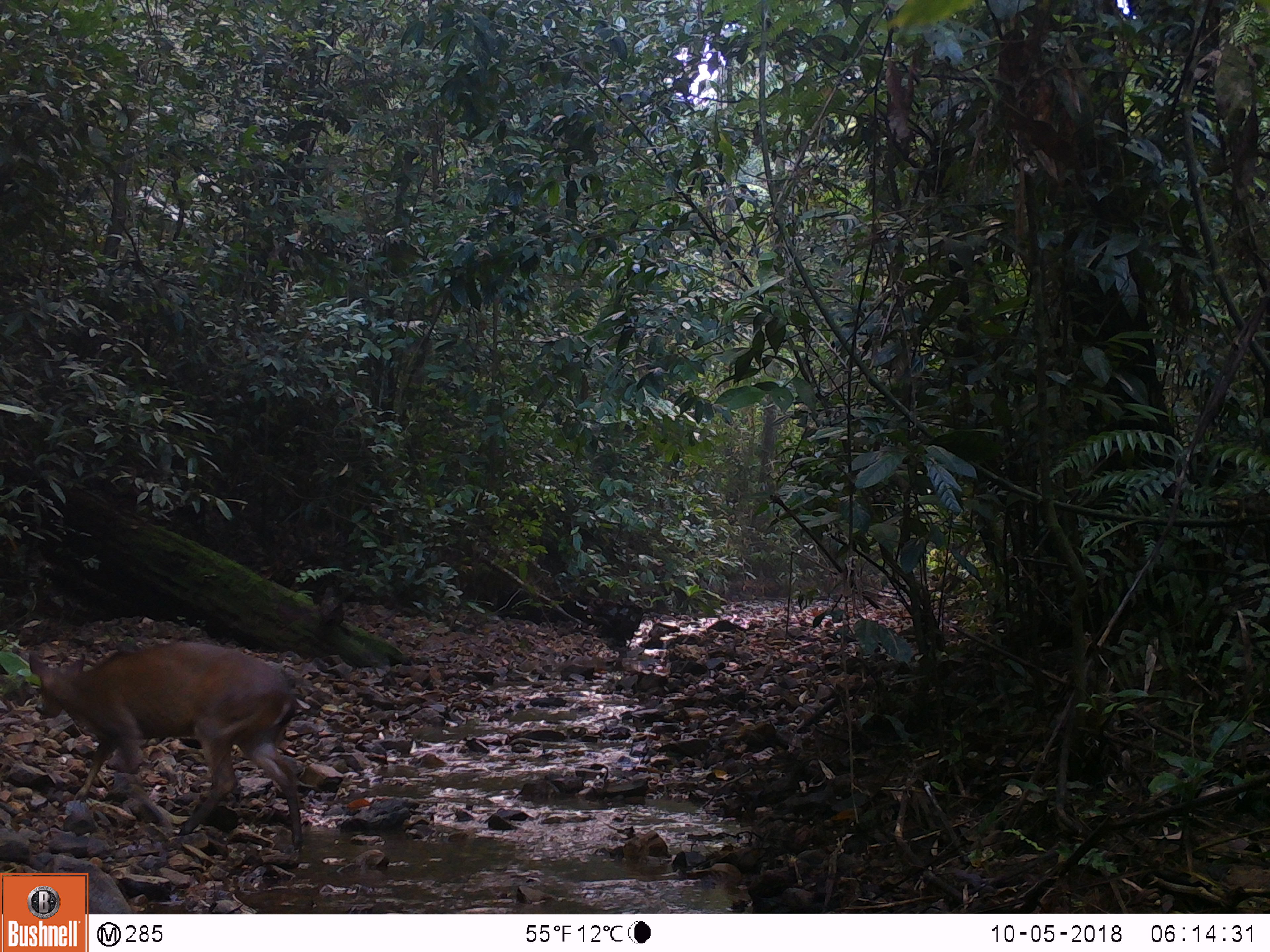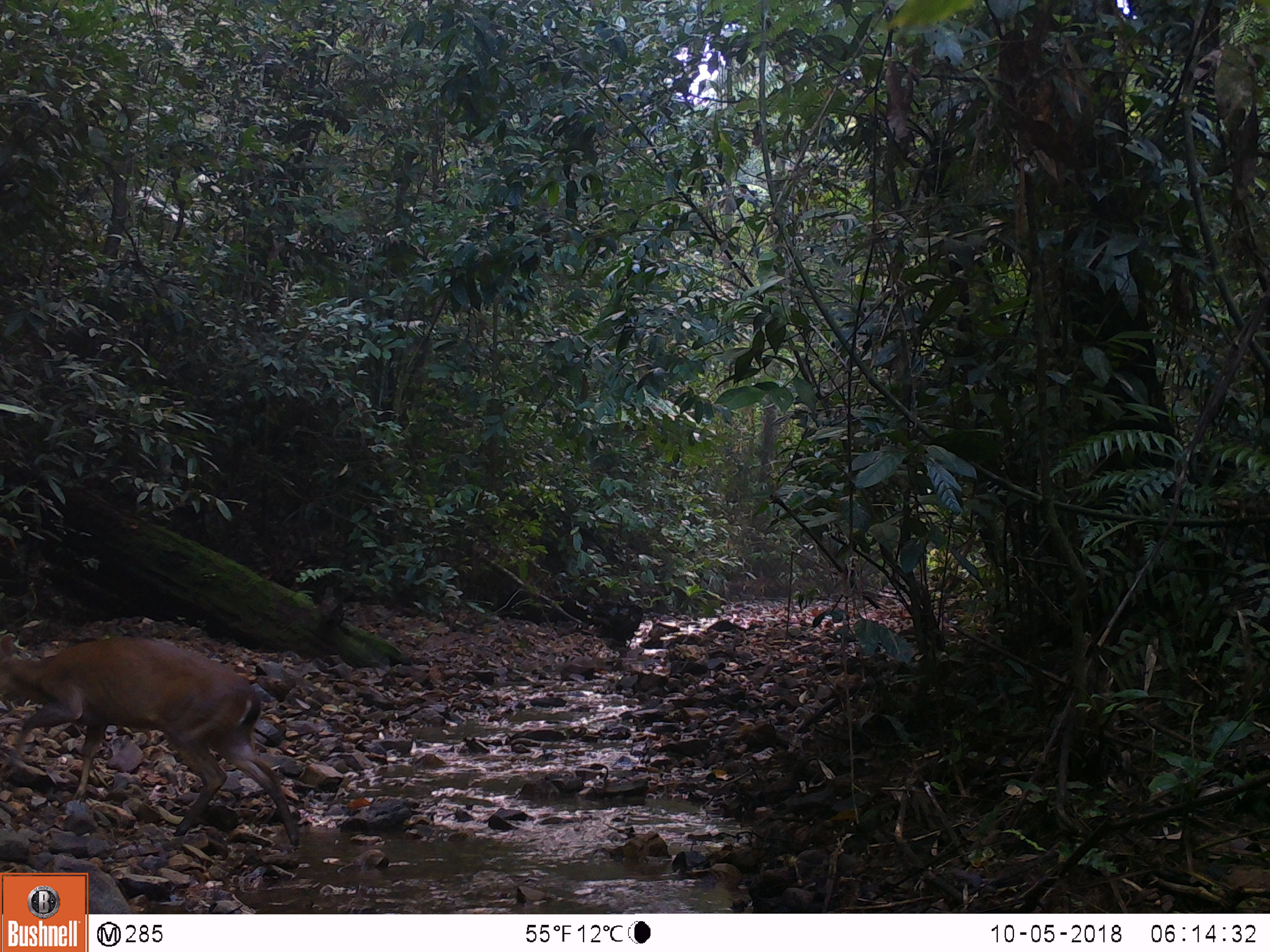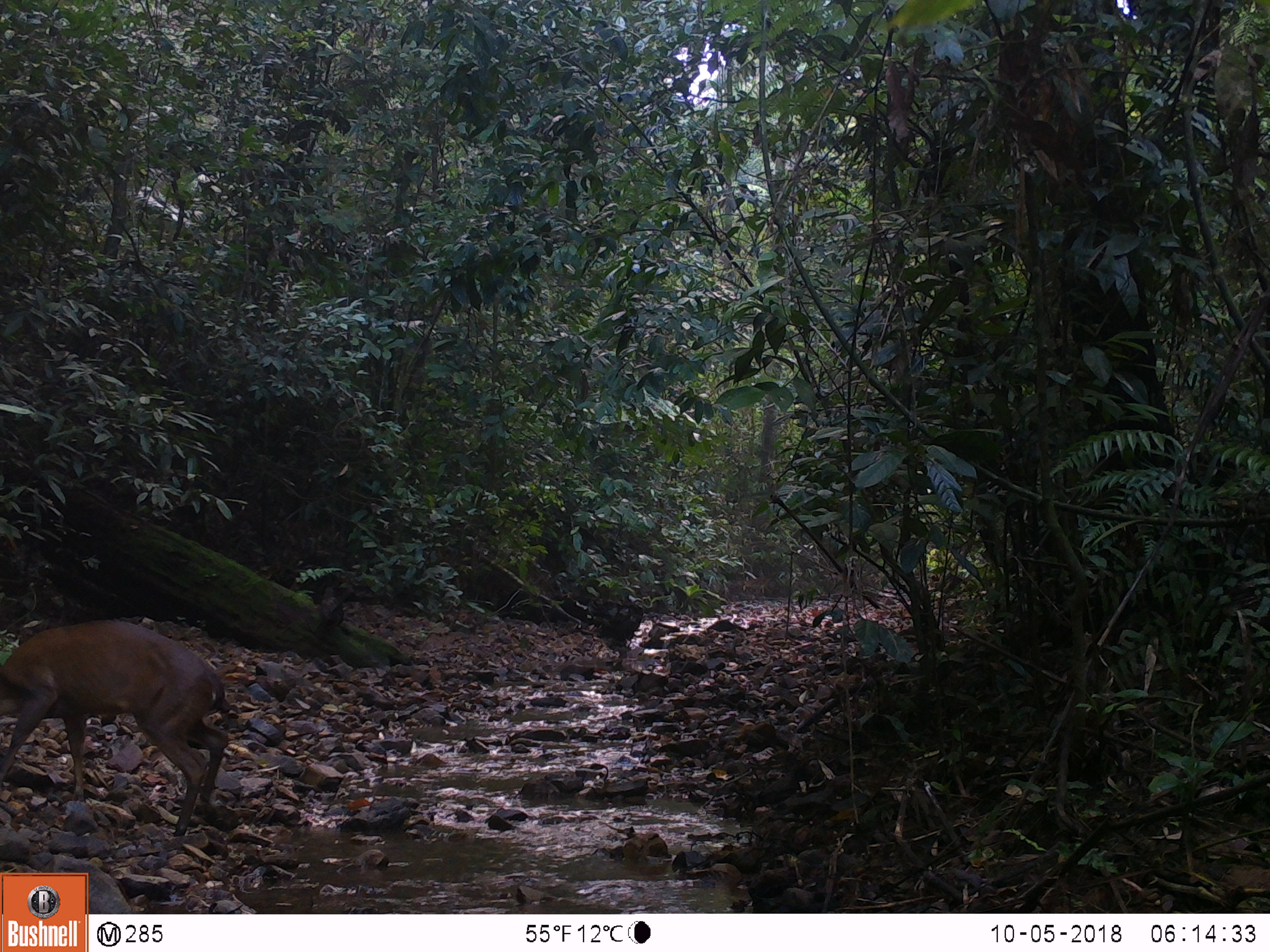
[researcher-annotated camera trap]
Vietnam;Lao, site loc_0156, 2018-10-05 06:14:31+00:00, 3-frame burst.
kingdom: Animalia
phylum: Chordata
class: Mammalia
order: Artiodactyla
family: Cervidae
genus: Muntiacus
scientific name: Muntiacus vuquangensis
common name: large-antlered muntjac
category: large antlered muntjac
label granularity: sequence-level